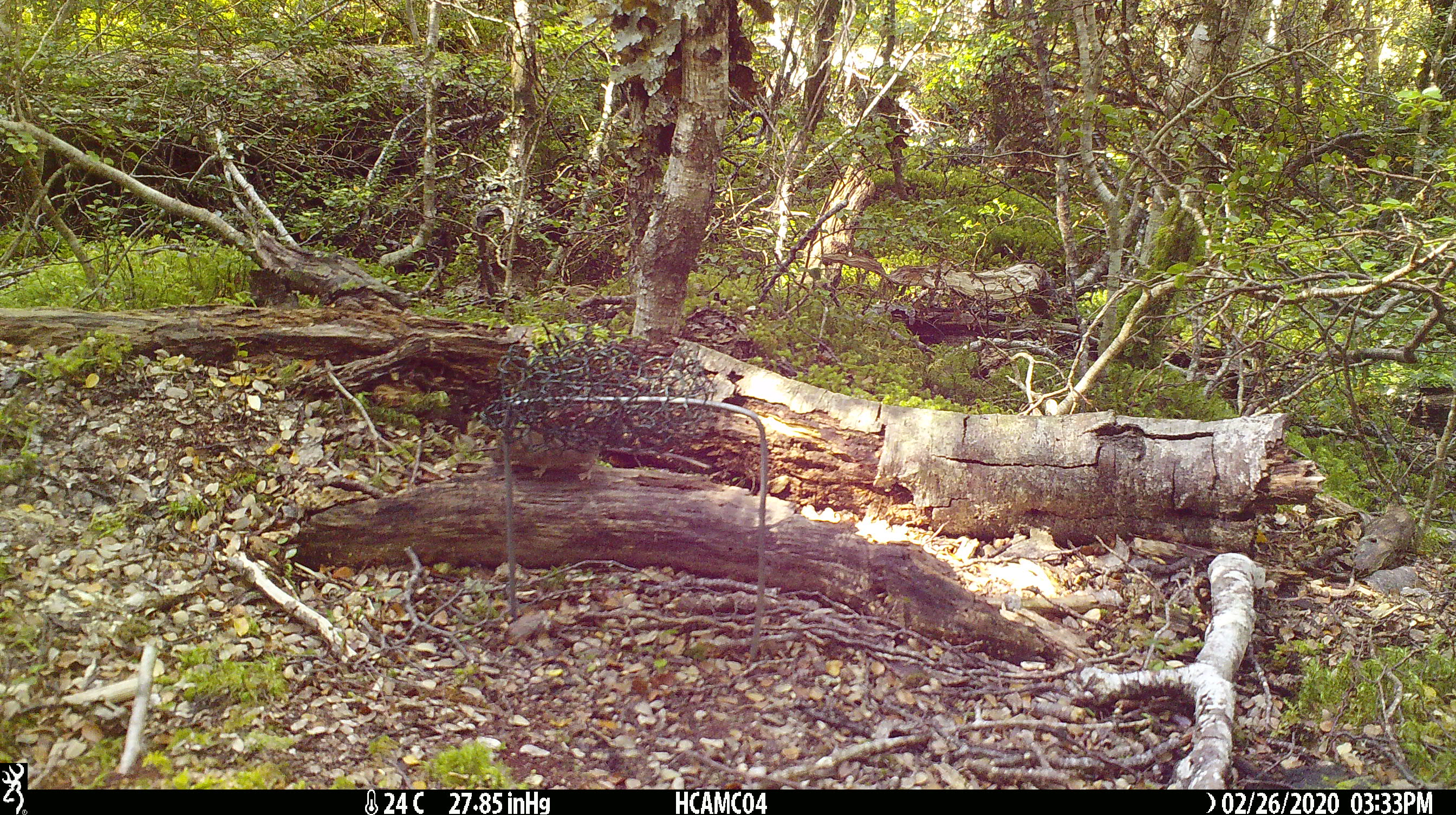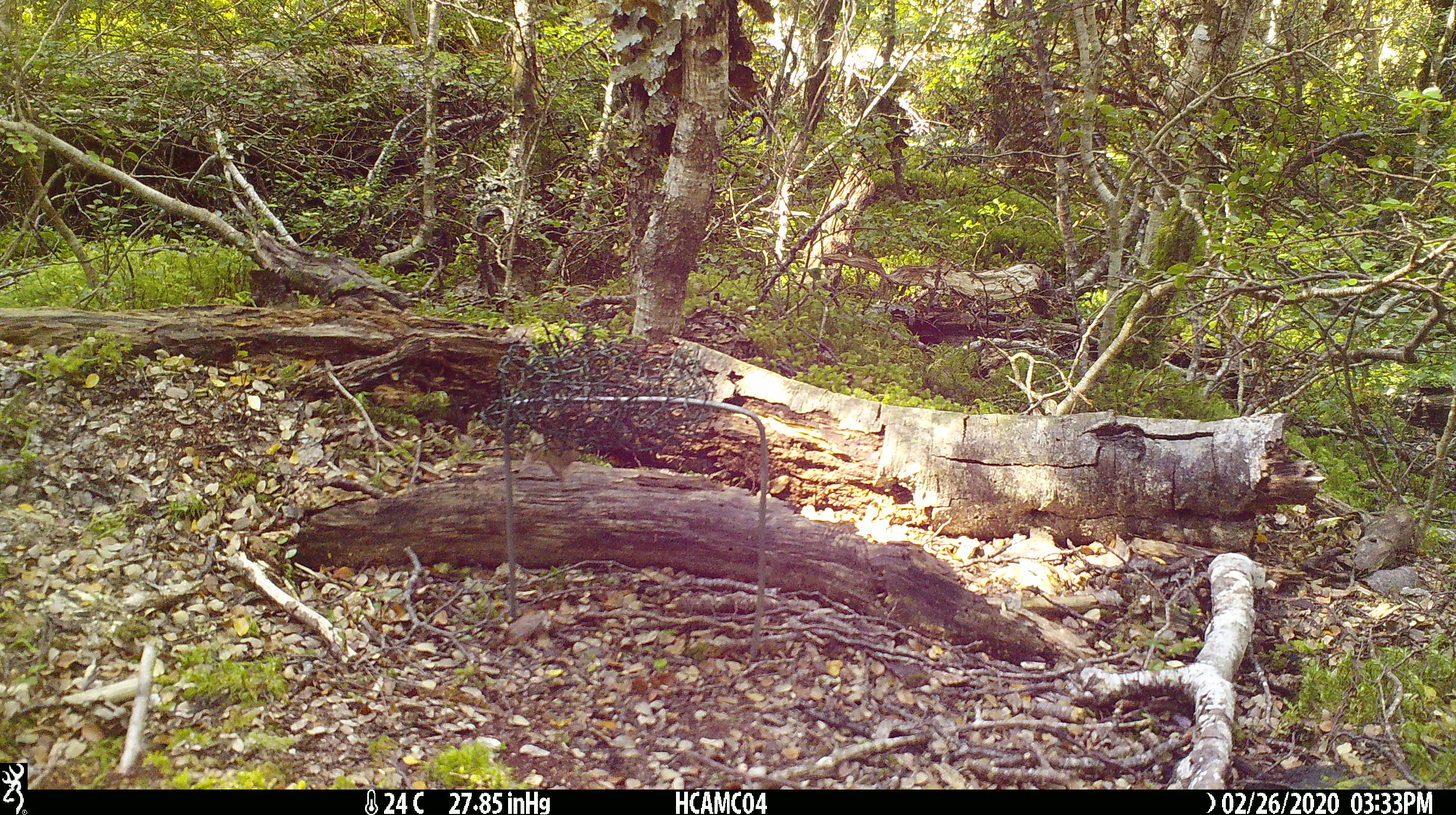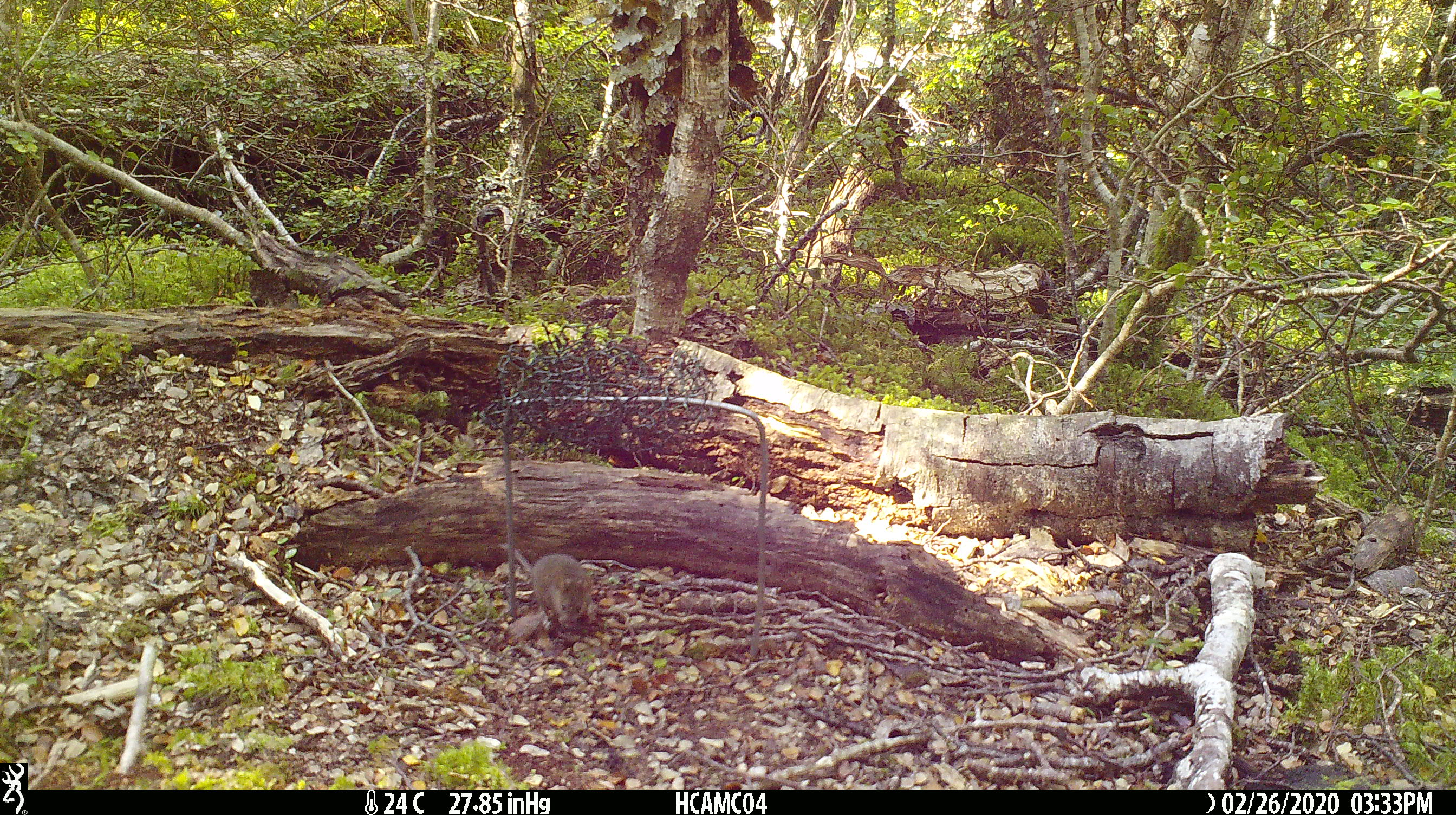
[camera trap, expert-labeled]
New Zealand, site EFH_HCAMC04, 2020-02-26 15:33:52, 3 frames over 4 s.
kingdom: Animalia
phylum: Chordata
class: Mammalia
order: Rodentia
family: Muridae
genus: Mus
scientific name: Mus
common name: mouse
Mouse (Mus).